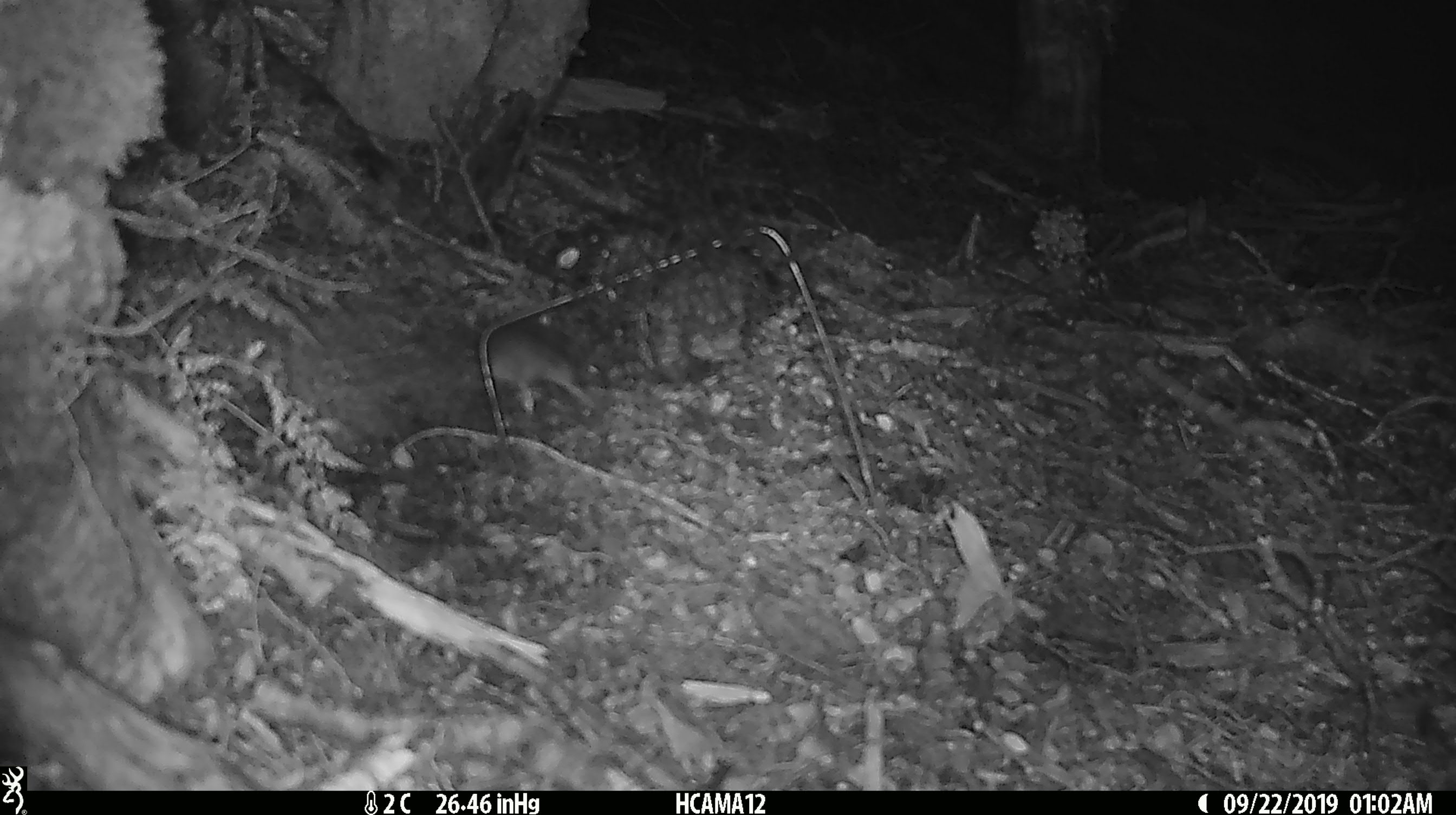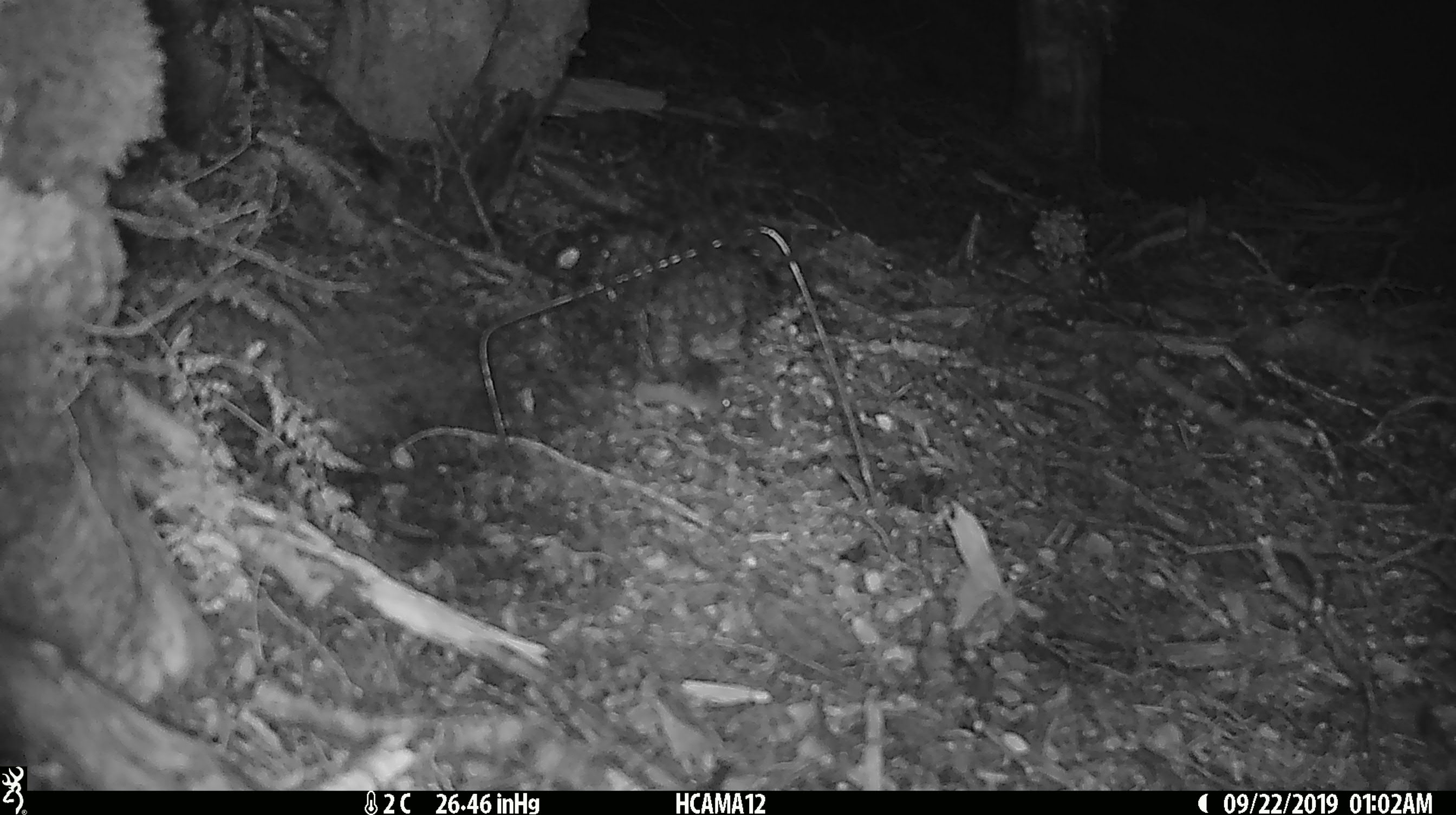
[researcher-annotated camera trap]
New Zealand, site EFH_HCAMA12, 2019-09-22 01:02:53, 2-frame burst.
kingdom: Animalia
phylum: Chordata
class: Mammalia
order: Rodentia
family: Muridae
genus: Mus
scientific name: Mus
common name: mouse